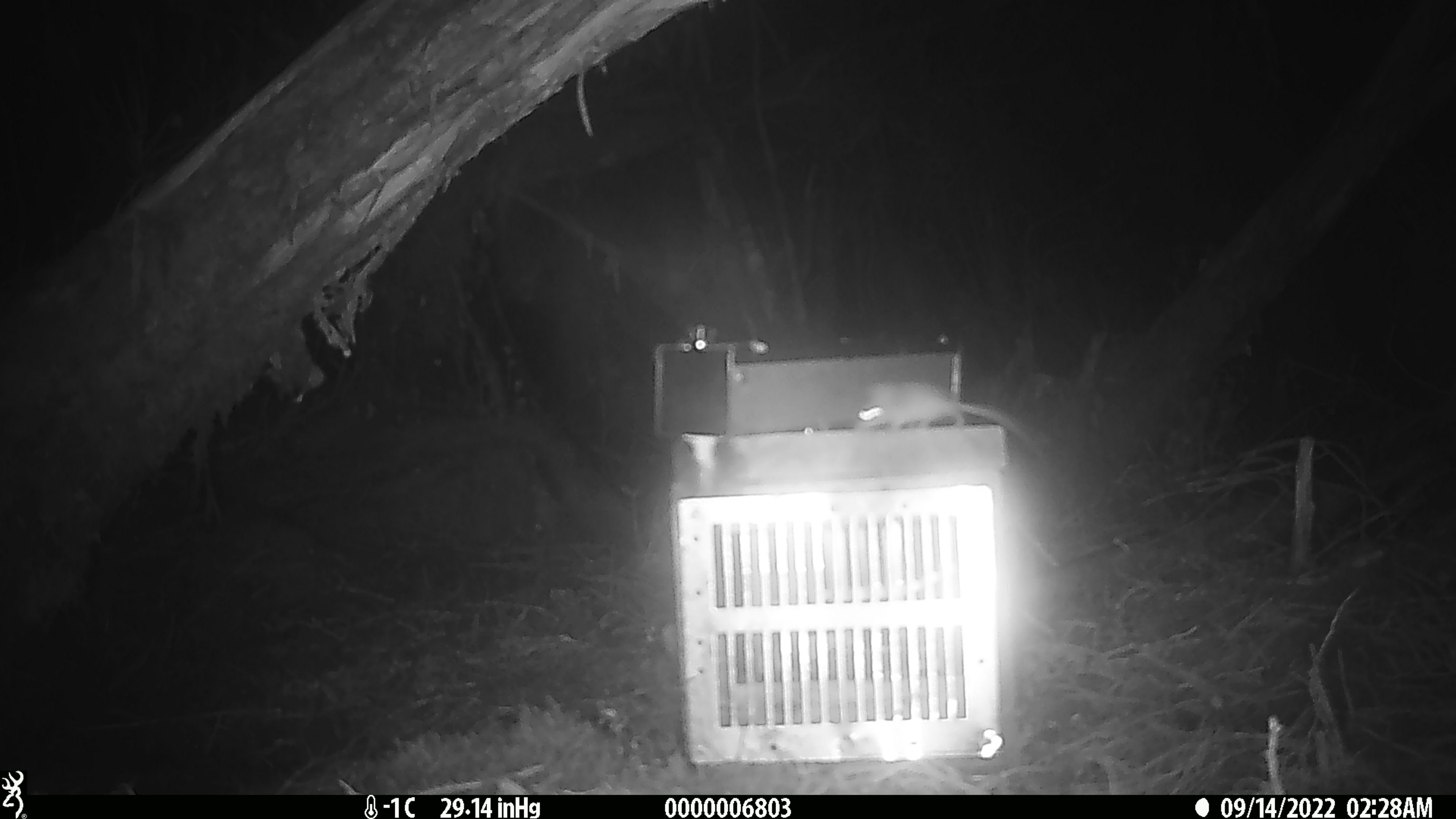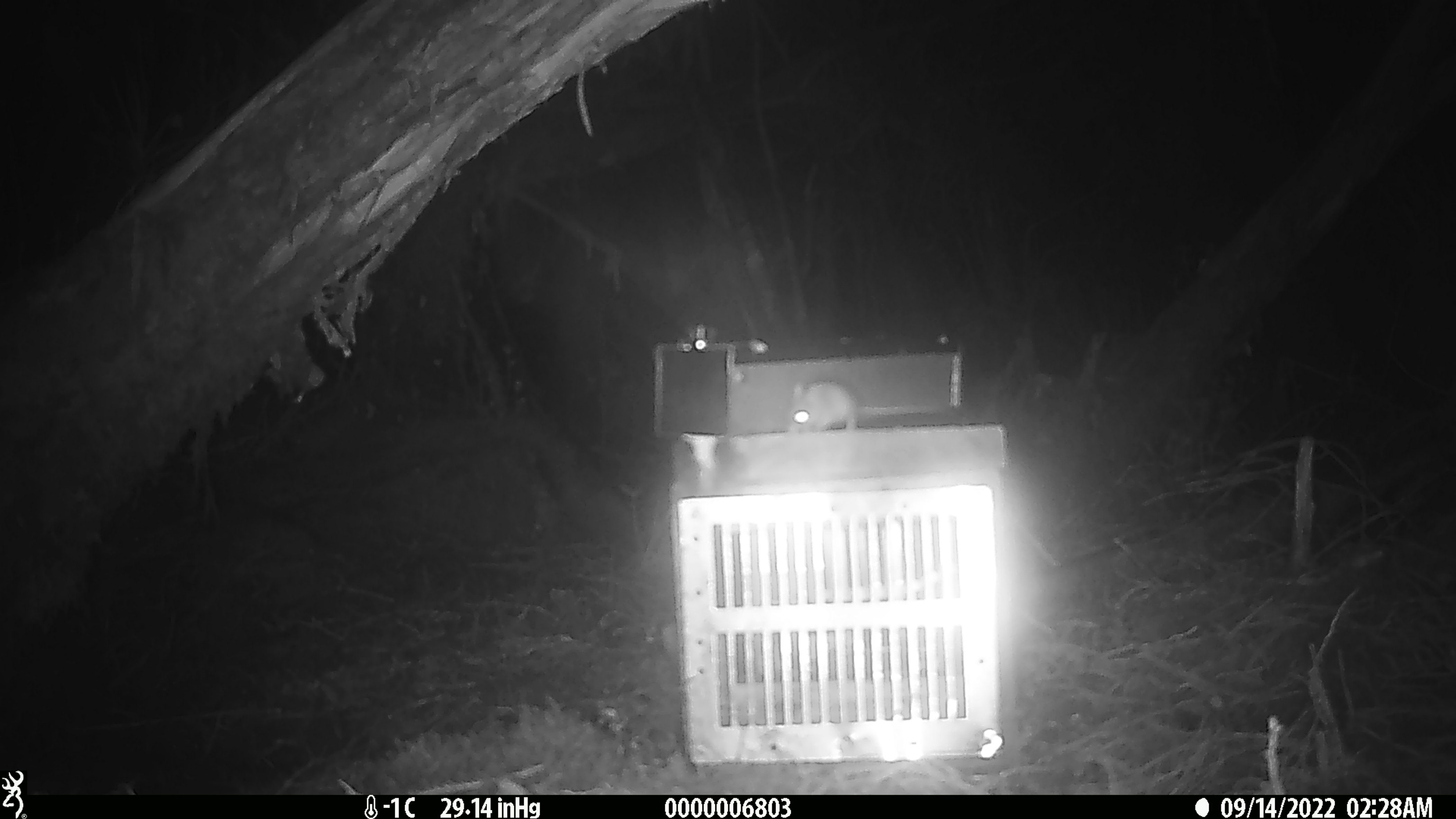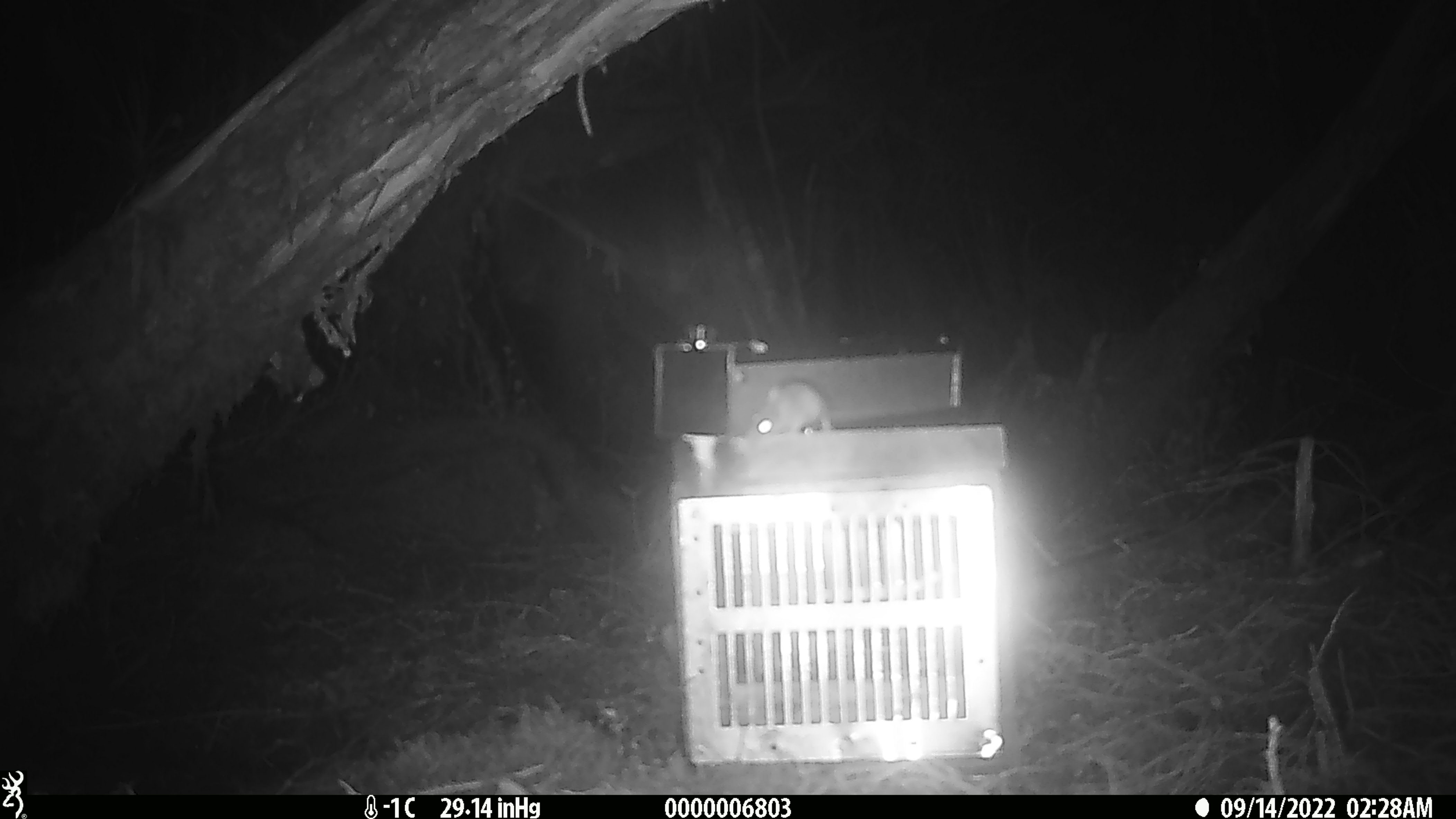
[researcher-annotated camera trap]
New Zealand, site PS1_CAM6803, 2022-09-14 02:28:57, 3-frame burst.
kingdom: Animalia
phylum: Chordata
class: Mammalia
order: Rodentia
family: Muridae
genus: Mus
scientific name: Mus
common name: mouse